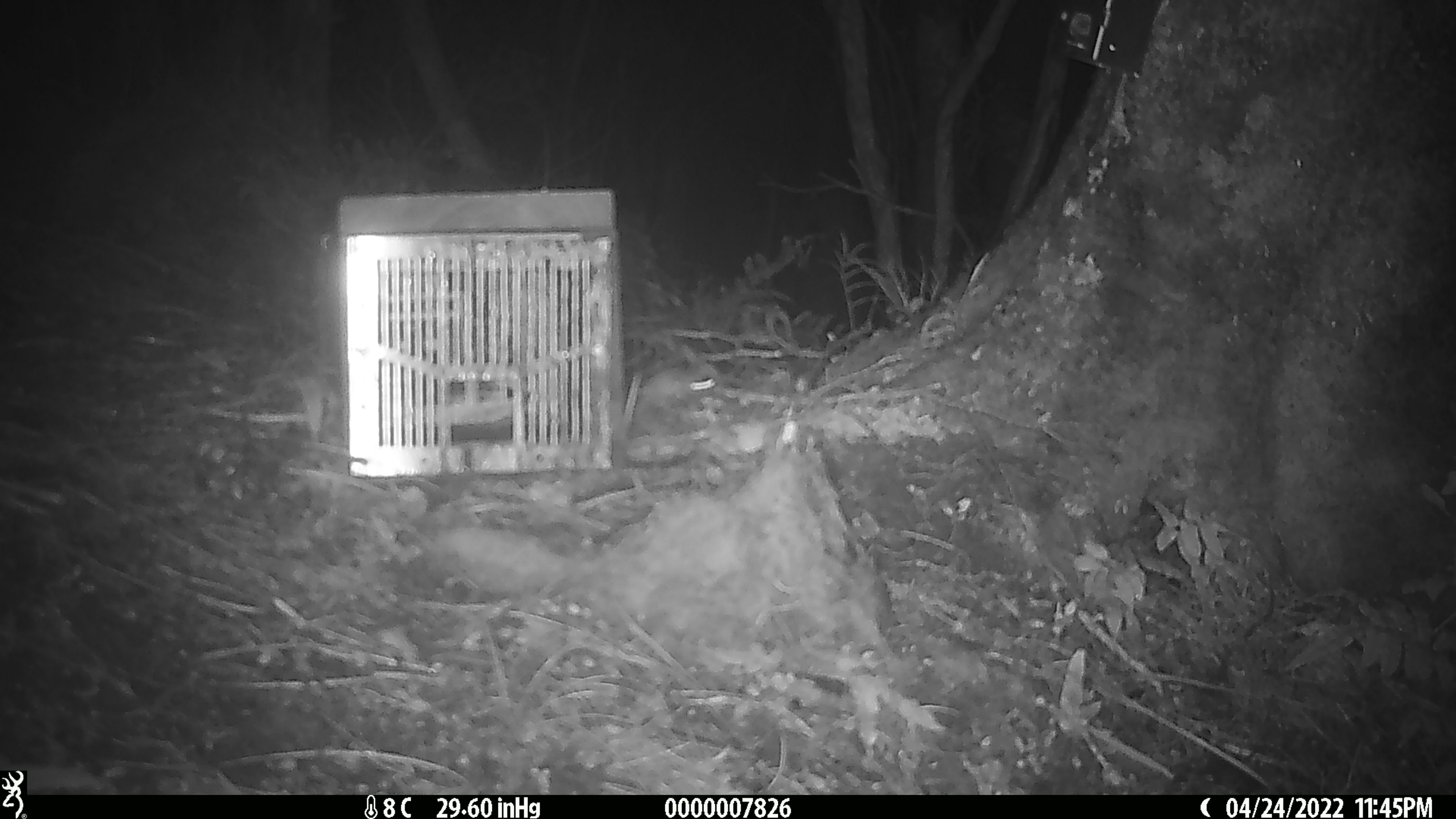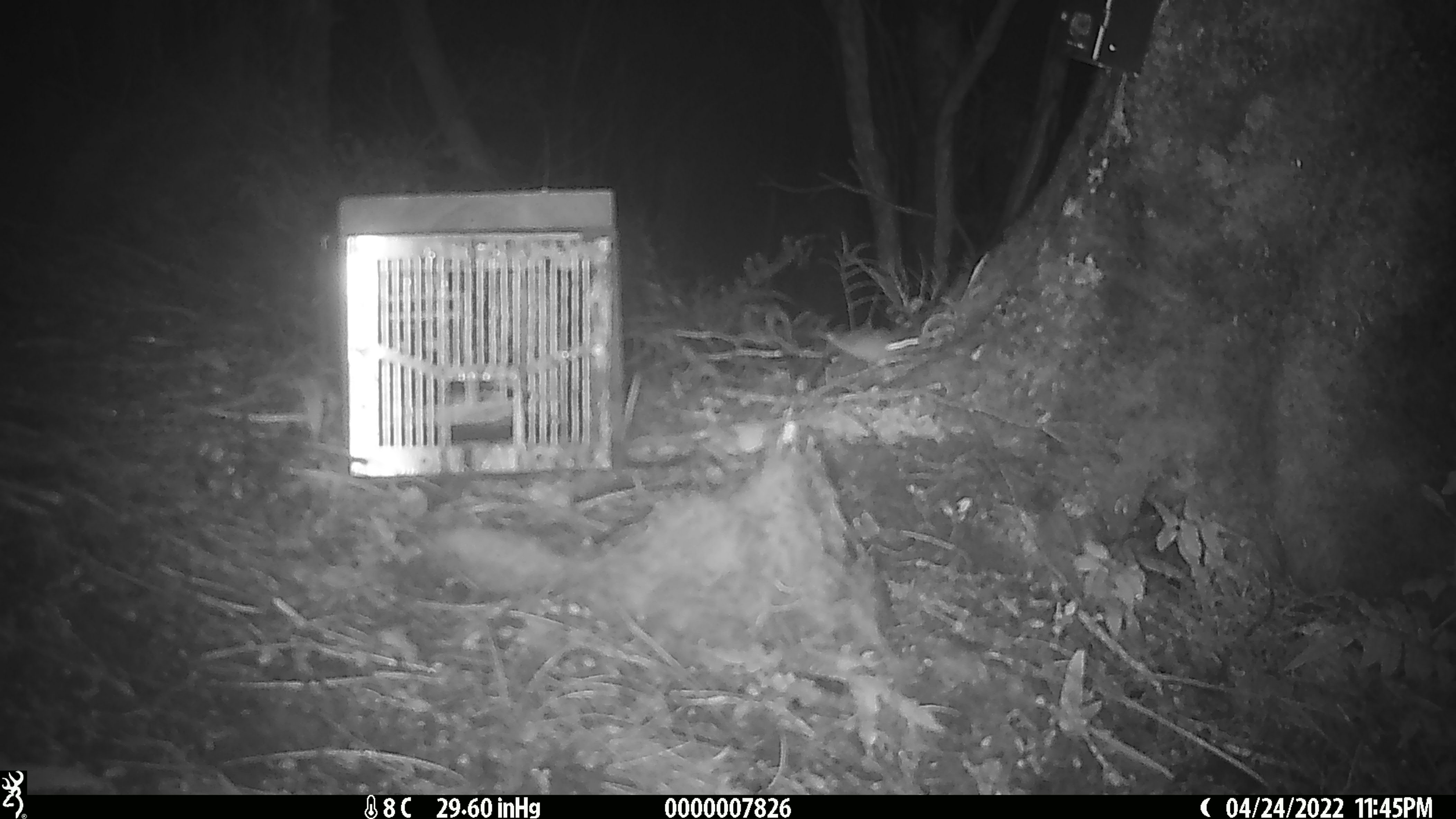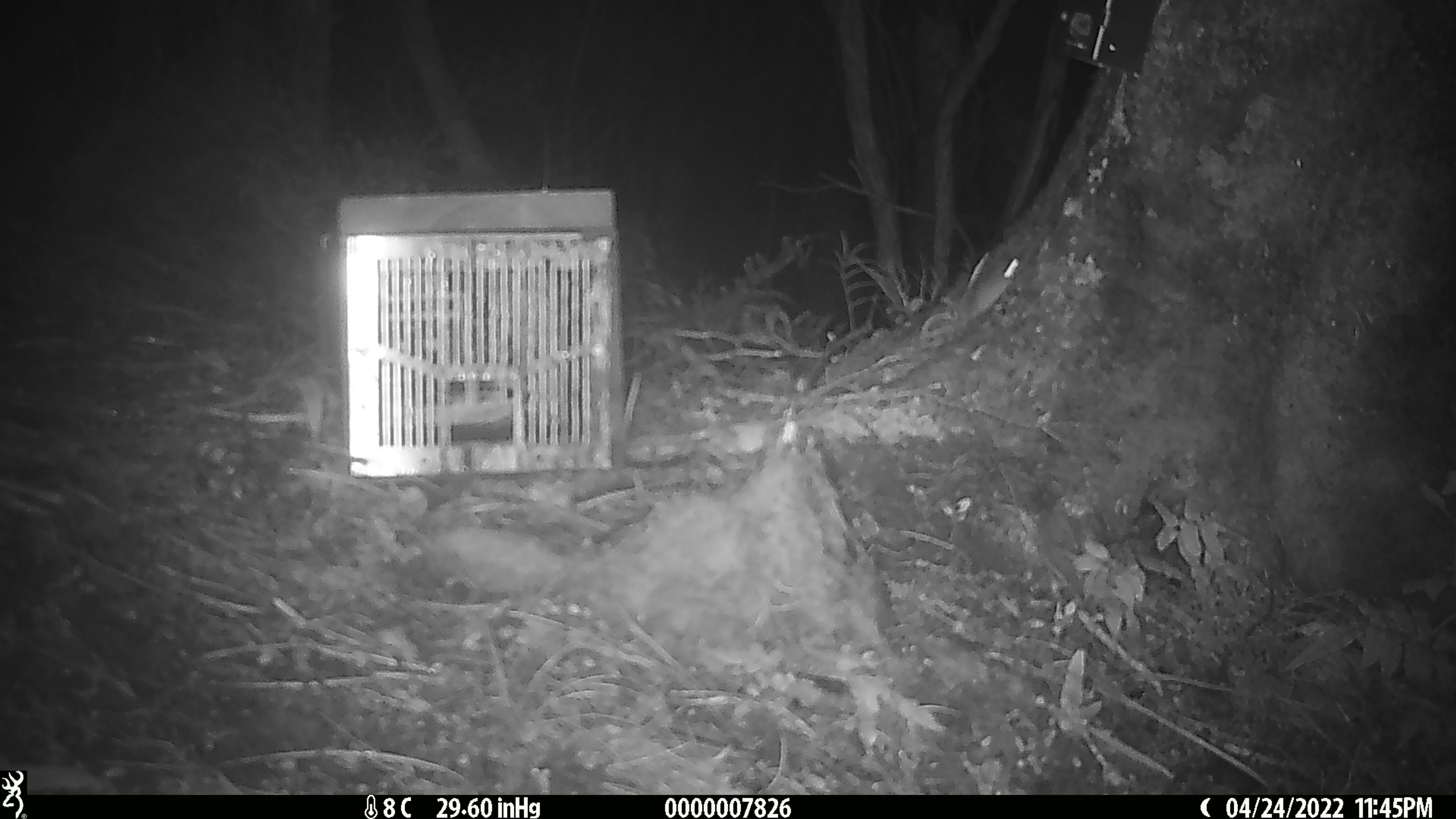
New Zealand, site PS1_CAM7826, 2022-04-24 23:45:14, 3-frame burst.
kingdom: Animalia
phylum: Chordata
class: Mammalia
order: Rodentia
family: Muridae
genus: Mus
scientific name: Mus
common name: mouse